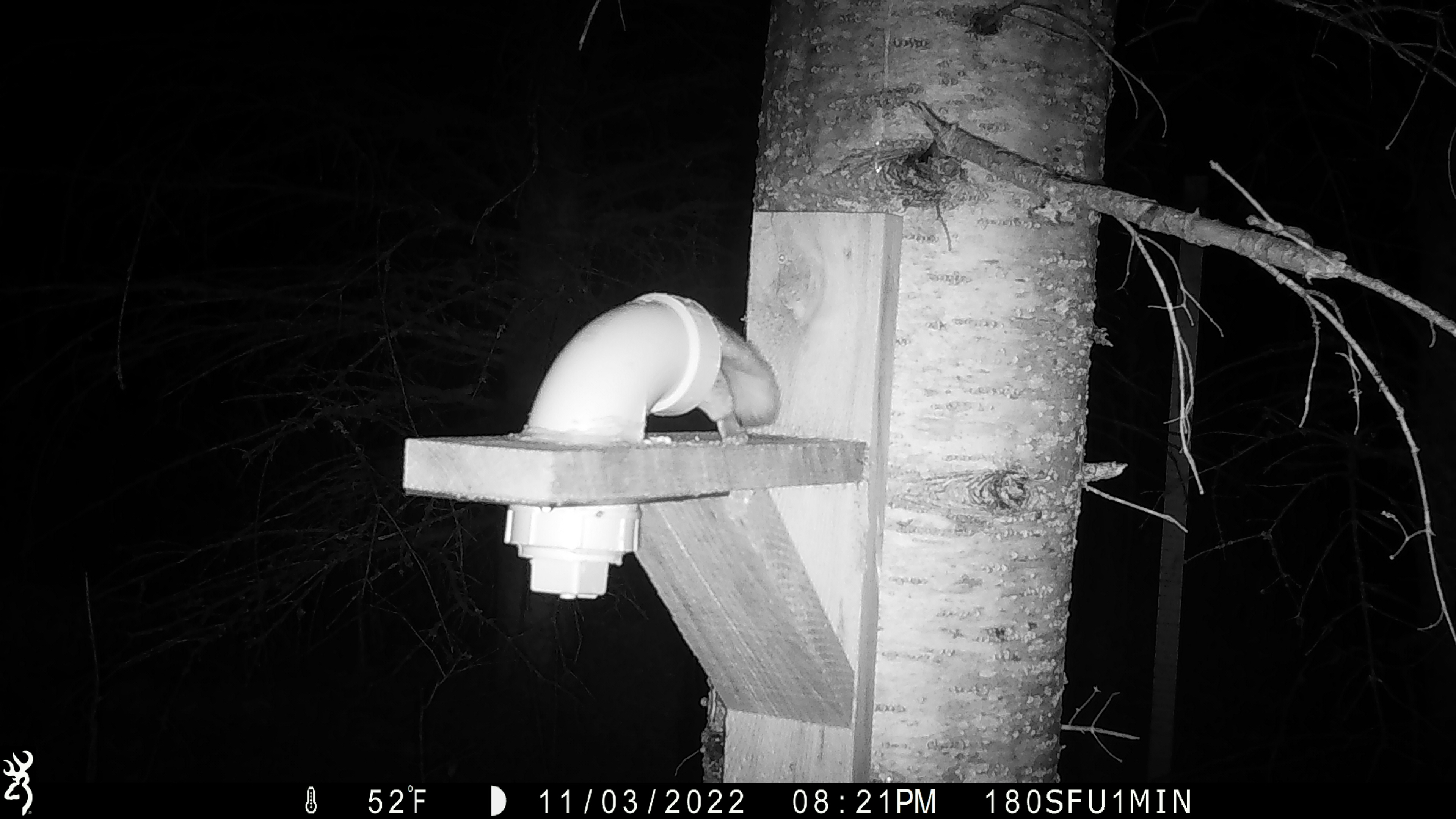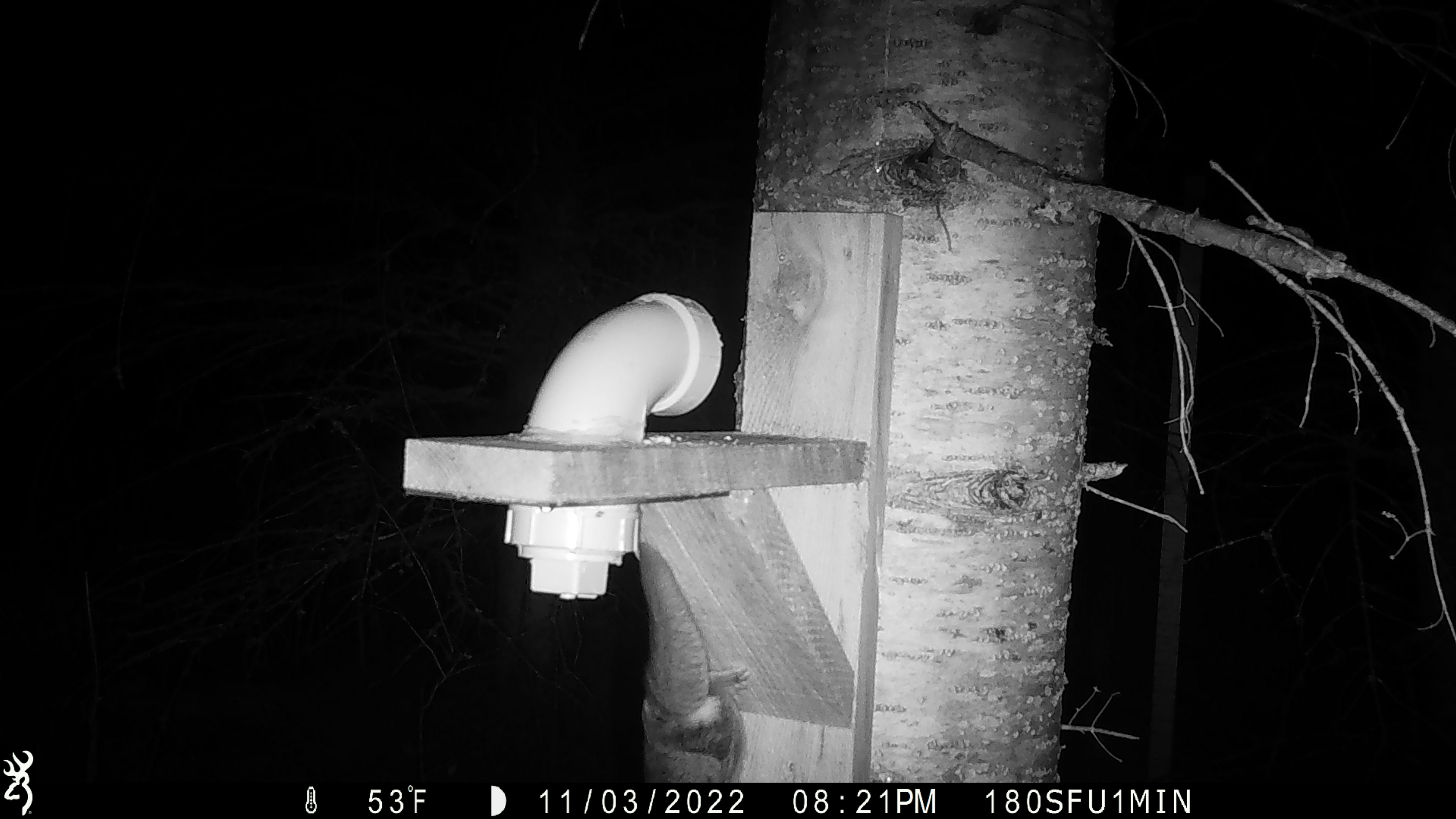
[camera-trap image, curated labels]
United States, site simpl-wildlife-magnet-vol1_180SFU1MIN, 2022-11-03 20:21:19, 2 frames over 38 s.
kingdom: Animalia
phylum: Chordata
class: Mammalia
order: Rodentia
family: Sciuridae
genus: Glaucomys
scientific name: Glaucomys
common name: flying squirrel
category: flying squirrel sp.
Flying squirrel sp. (flying squirrel) (Glaucomys).